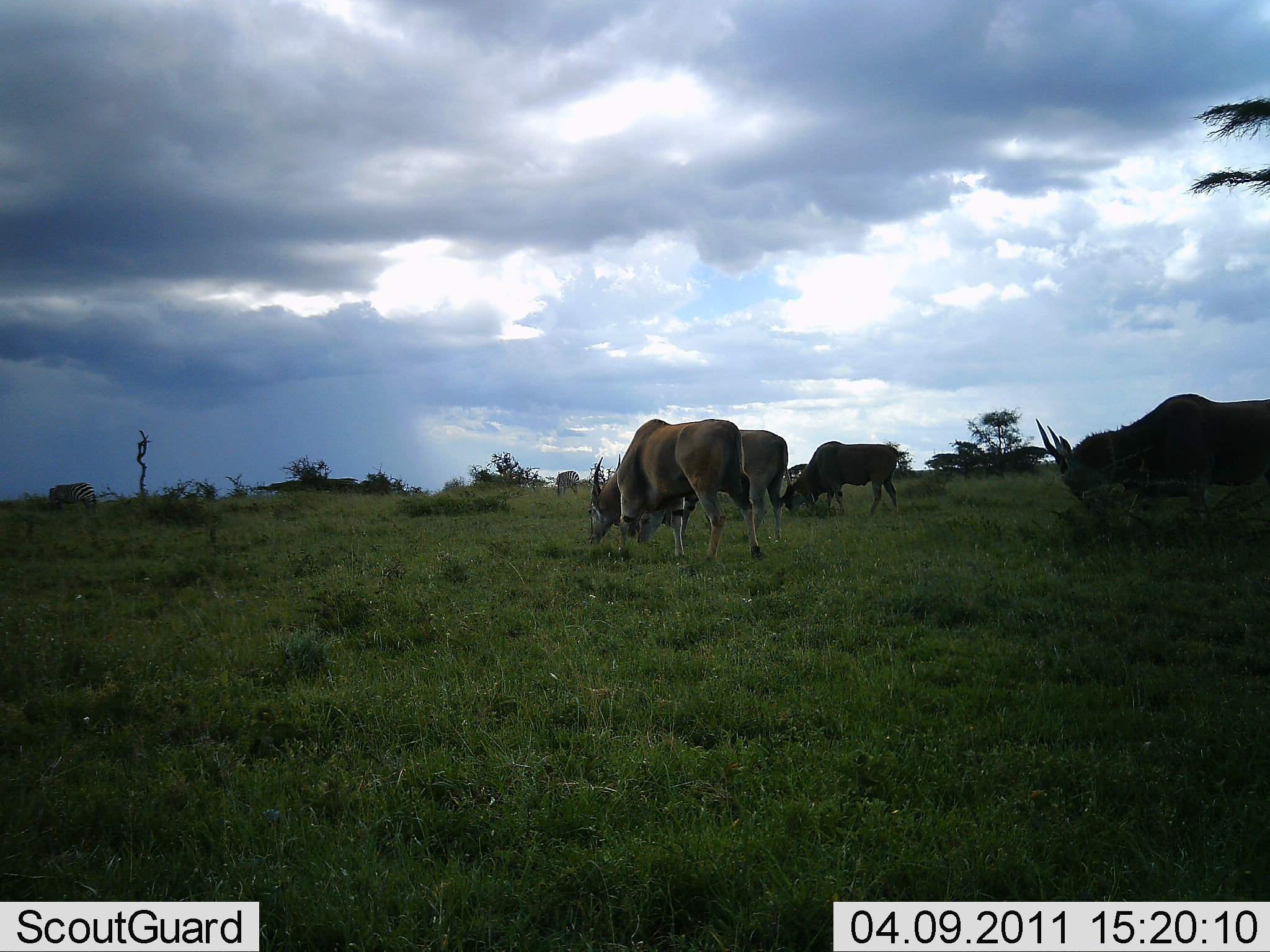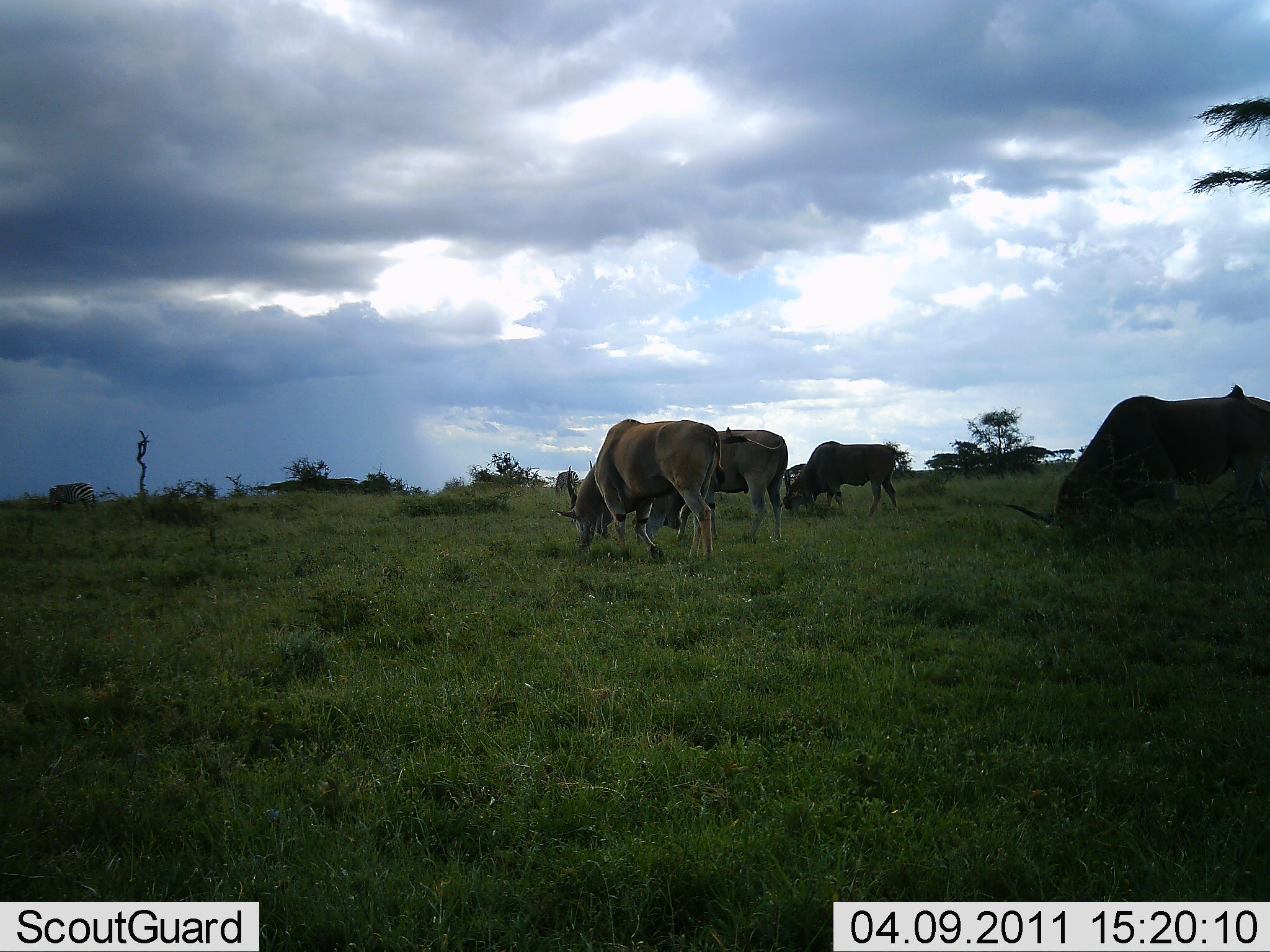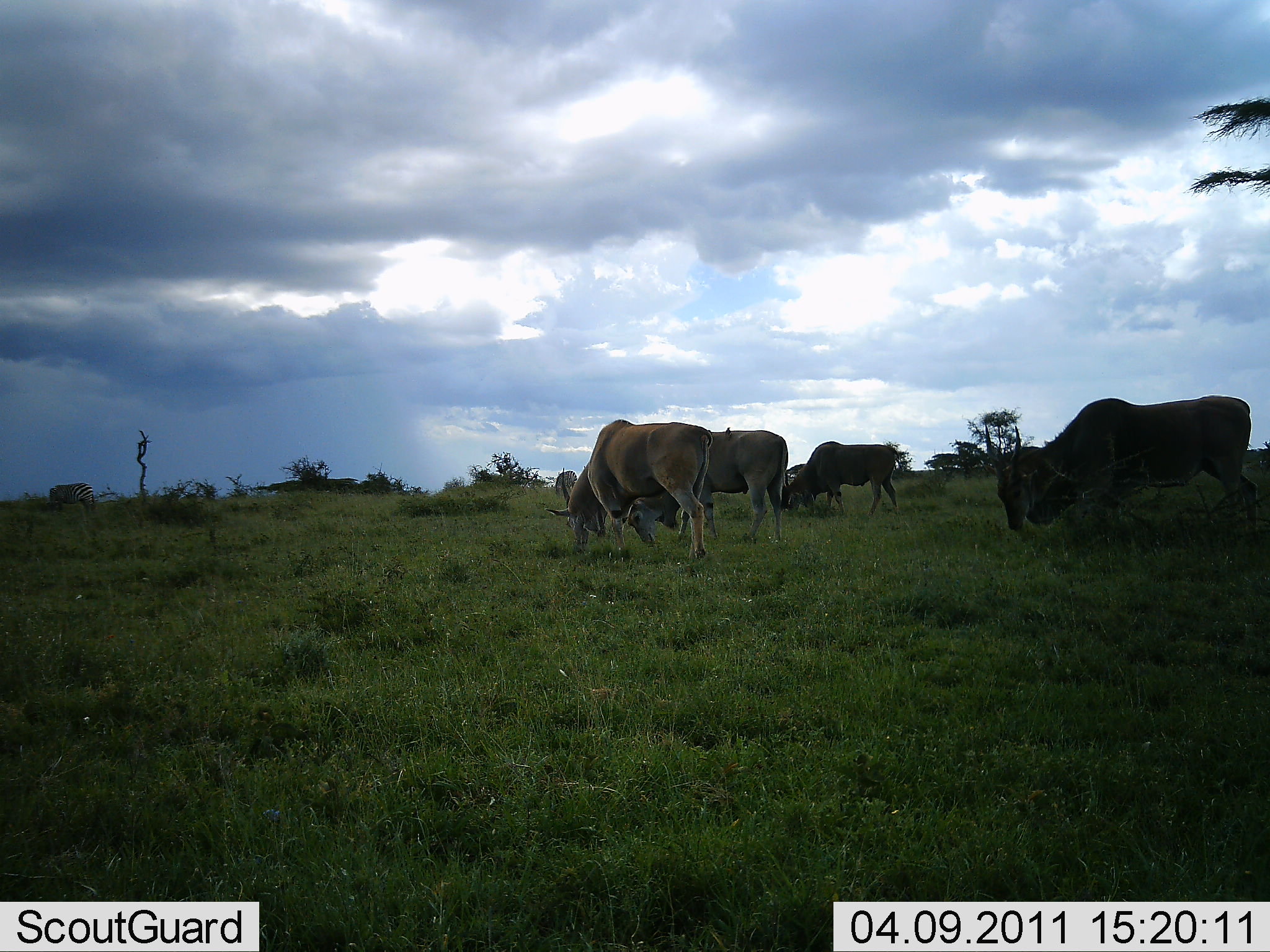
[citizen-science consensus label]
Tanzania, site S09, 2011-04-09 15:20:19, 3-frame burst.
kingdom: Animalia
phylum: Chordata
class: Mammalia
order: Artiodactyla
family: Bovidae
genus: Tragelaphus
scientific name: Tragelaphus oryx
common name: eland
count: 4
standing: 36%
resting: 0%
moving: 45%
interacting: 0%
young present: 0%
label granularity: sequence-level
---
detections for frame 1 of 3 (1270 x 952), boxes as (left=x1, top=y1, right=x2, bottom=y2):
animal: (left=1034, top=391, right=1270, bottom=515); (left=587, top=419, right=761, bottom=562); (left=636, top=428, right=796, bottom=546); (left=781, top=440, right=904, bottom=520); (left=47, top=483, right=97, bottom=511); (left=553, top=468, right=579, bottom=498)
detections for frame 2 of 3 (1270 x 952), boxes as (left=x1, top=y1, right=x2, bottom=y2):
animal: (left=1006, top=383, right=1270, bottom=536); (left=550, top=419, right=715, bottom=560); (left=645, top=427, right=789, bottom=563); (left=781, top=440, right=902, bottom=520); (left=44, top=481, right=99, bottom=511); (left=555, top=467, right=580, bottom=493)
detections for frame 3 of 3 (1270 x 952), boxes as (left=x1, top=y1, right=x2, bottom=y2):
animal: (left=983, top=391, right=1259, bottom=549); (left=545, top=419, right=709, bottom=561); (left=629, top=422, right=788, bottom=548); (left=784, top=440, right=901, bottom=520); (left=47, top=480, right=96, bottom=515); (left=553, top=469, right=577, bottom=498)